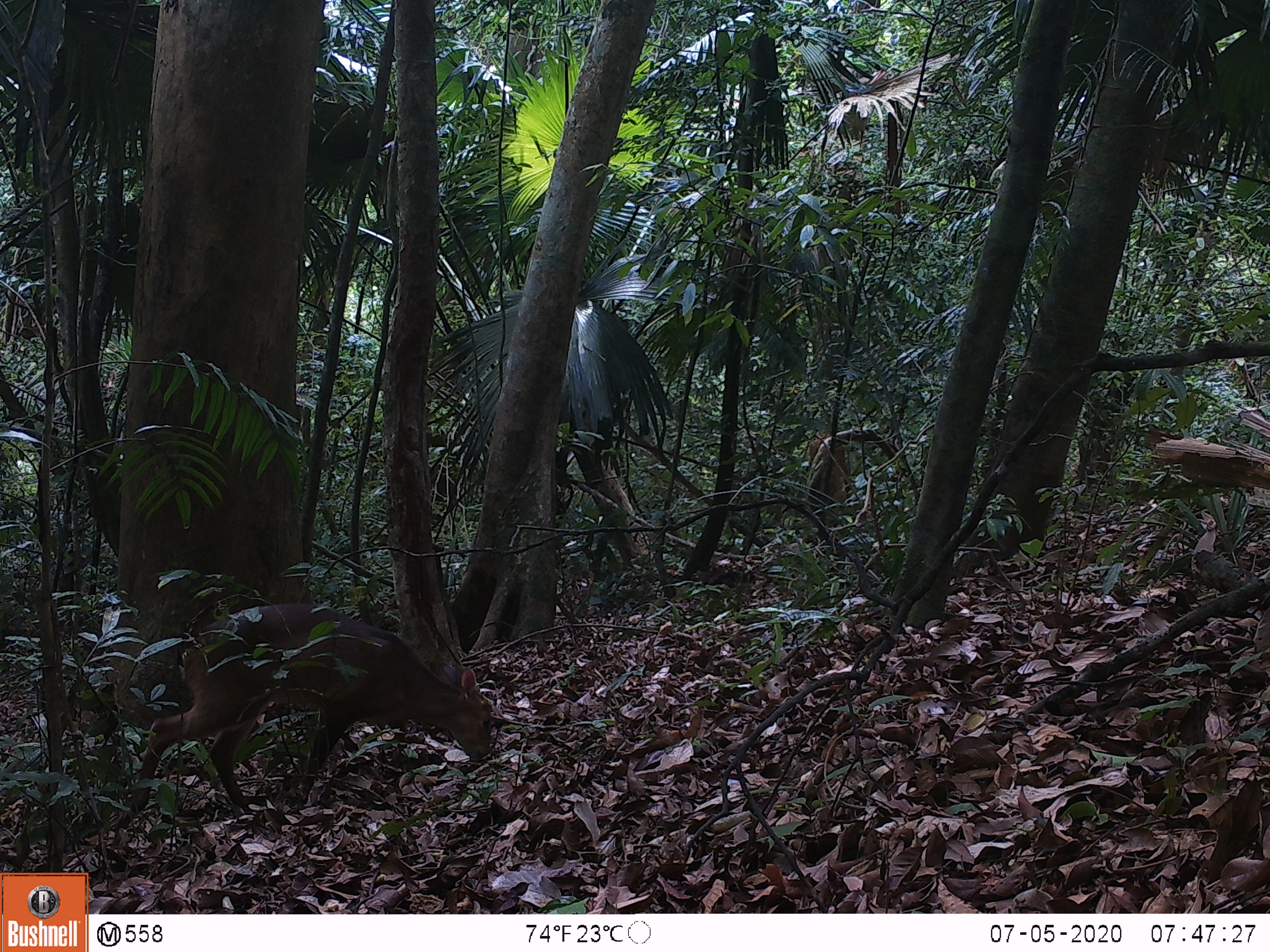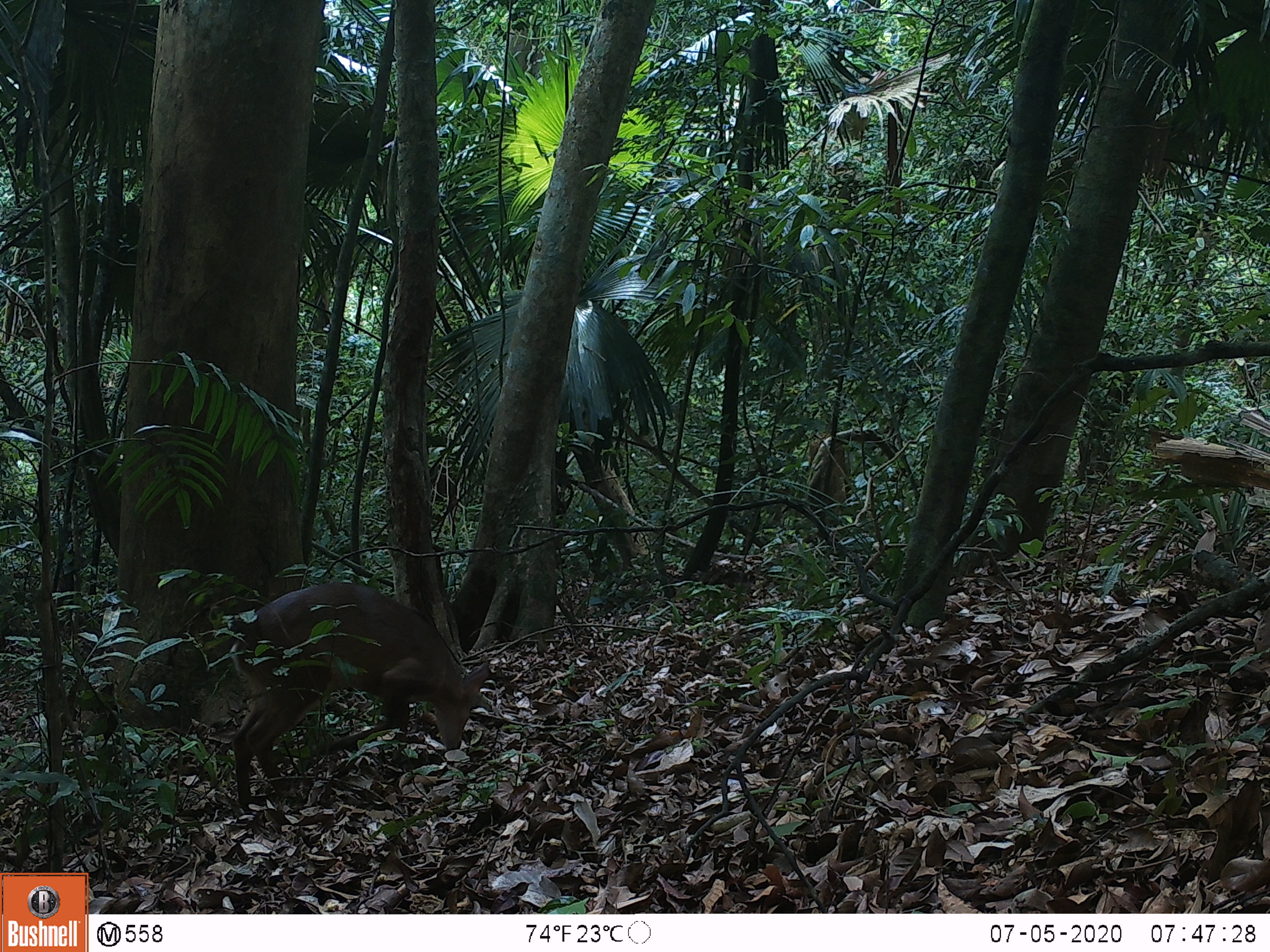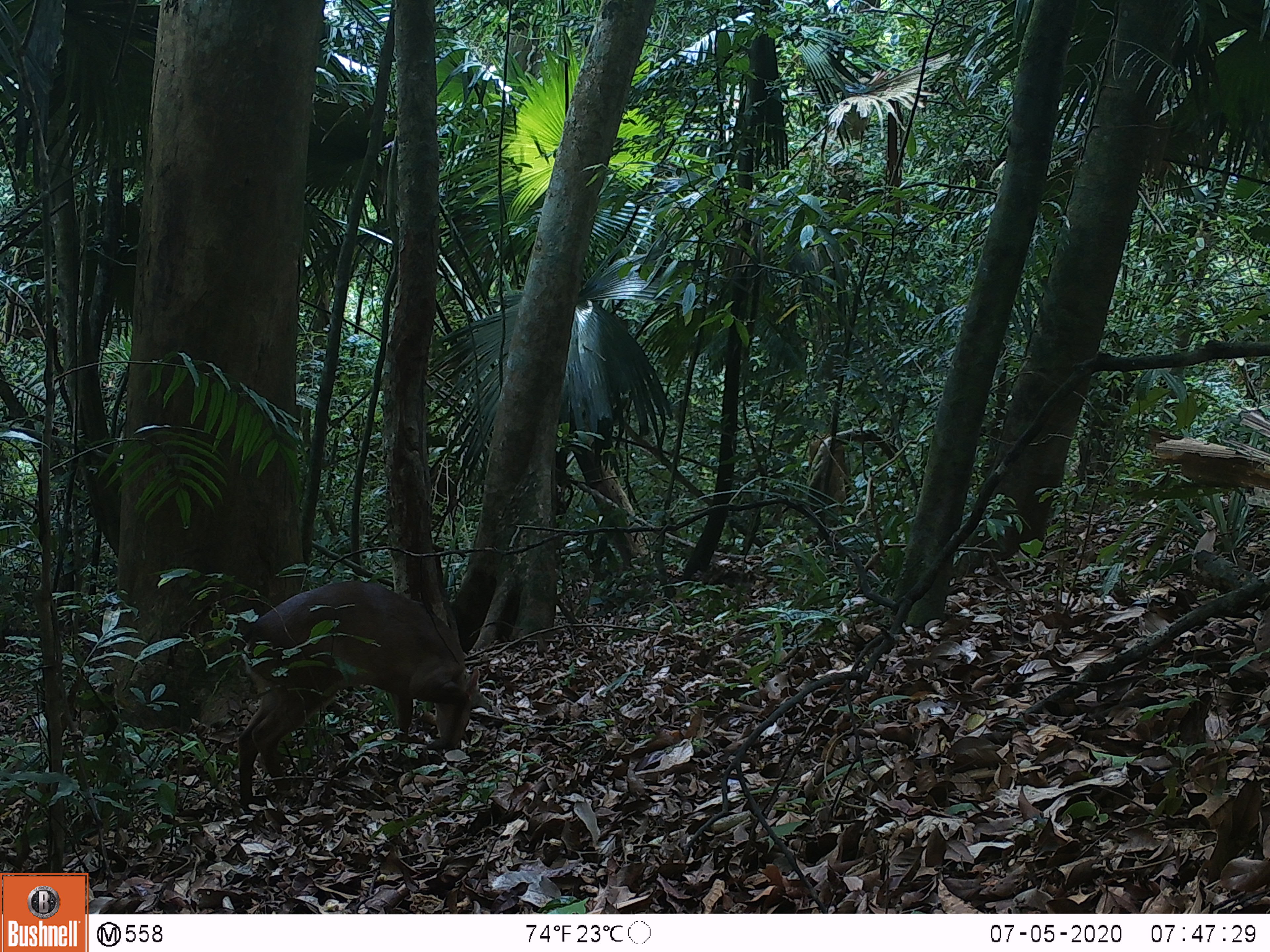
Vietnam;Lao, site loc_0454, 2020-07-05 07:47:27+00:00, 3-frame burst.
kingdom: Animalia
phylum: Chordata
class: Mammalia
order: Artiodactyla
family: Cervidae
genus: Muntiacus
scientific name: Muntiacus vuquangensis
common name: large-antlered muntjac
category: large antlered muntjac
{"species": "large antlered muntjac (large-antlered muntjac) (Muntiacus vuquangensis)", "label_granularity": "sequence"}